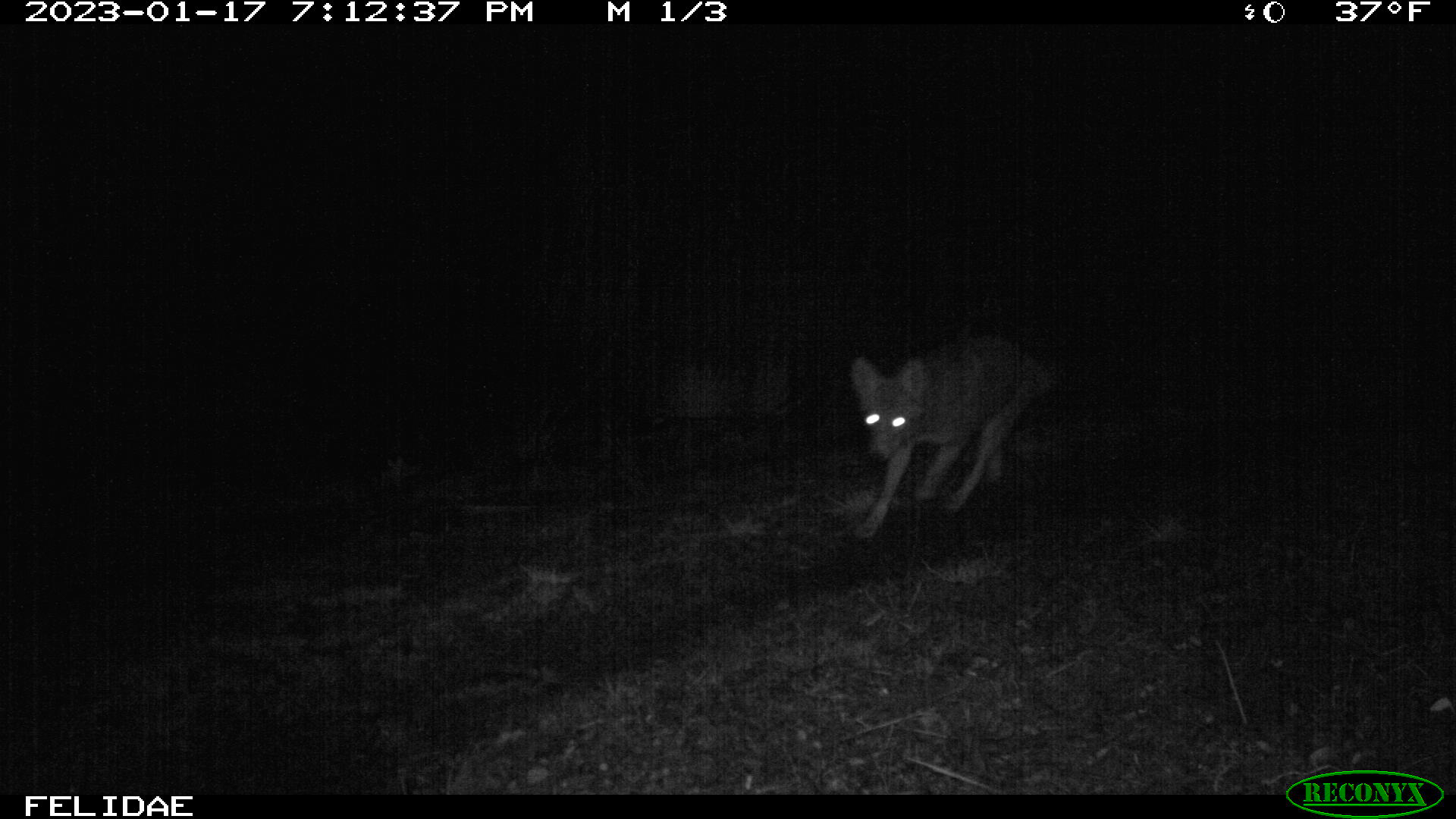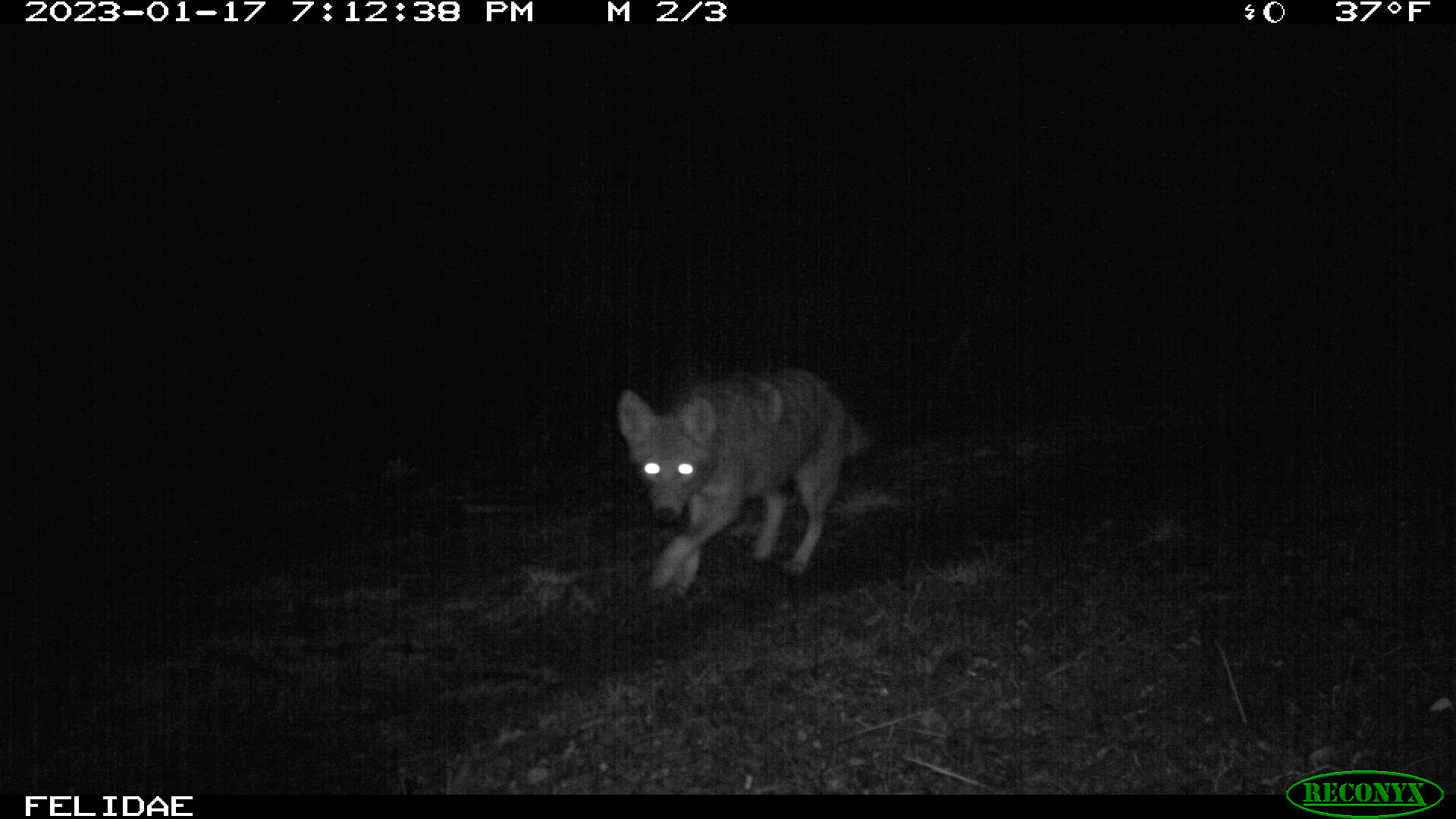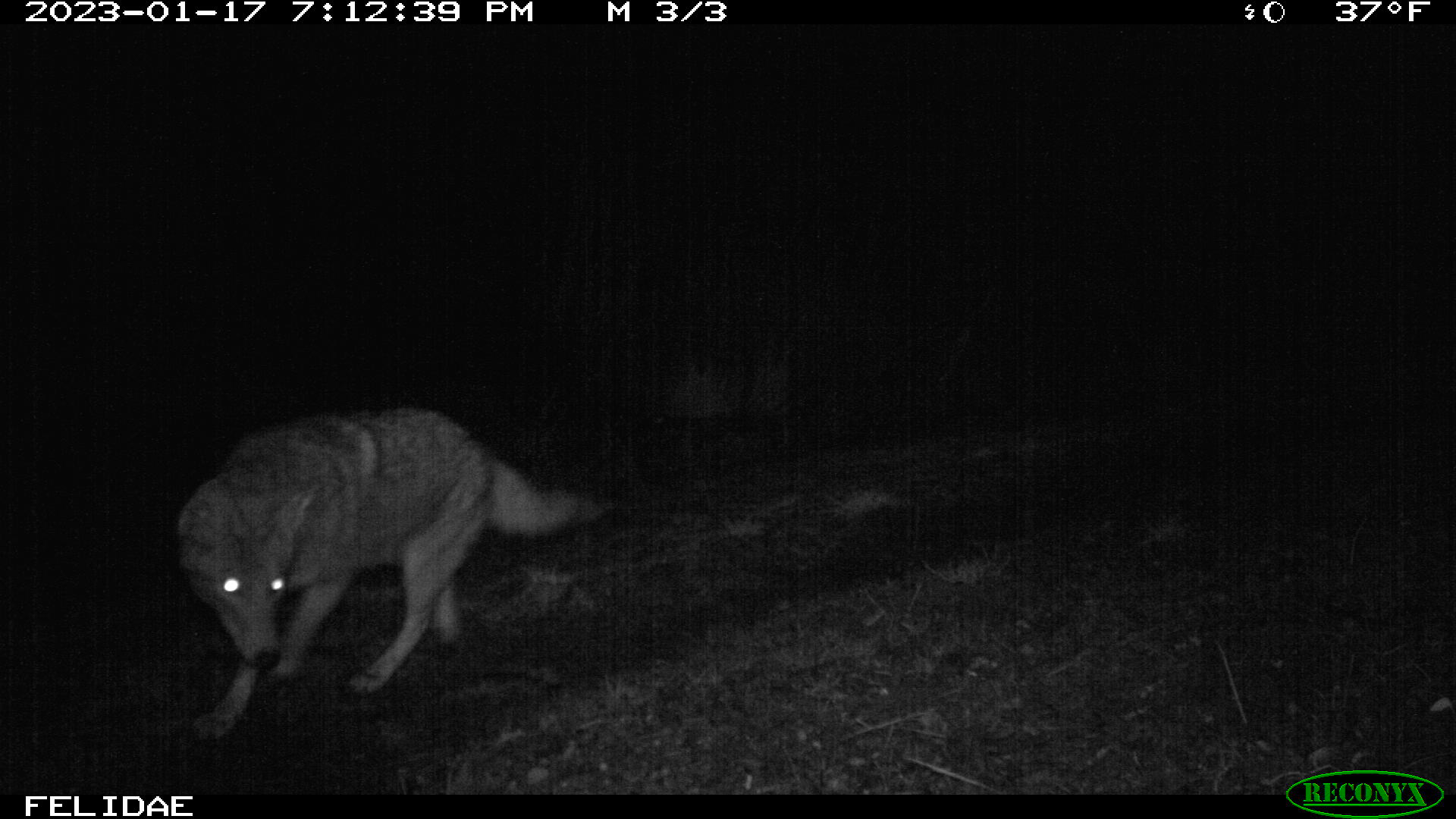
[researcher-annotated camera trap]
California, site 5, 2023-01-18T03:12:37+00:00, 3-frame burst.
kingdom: Animalia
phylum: Chordata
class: Mammalia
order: Carnivora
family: Canidae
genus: Canis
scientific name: Canis latrans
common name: coyote